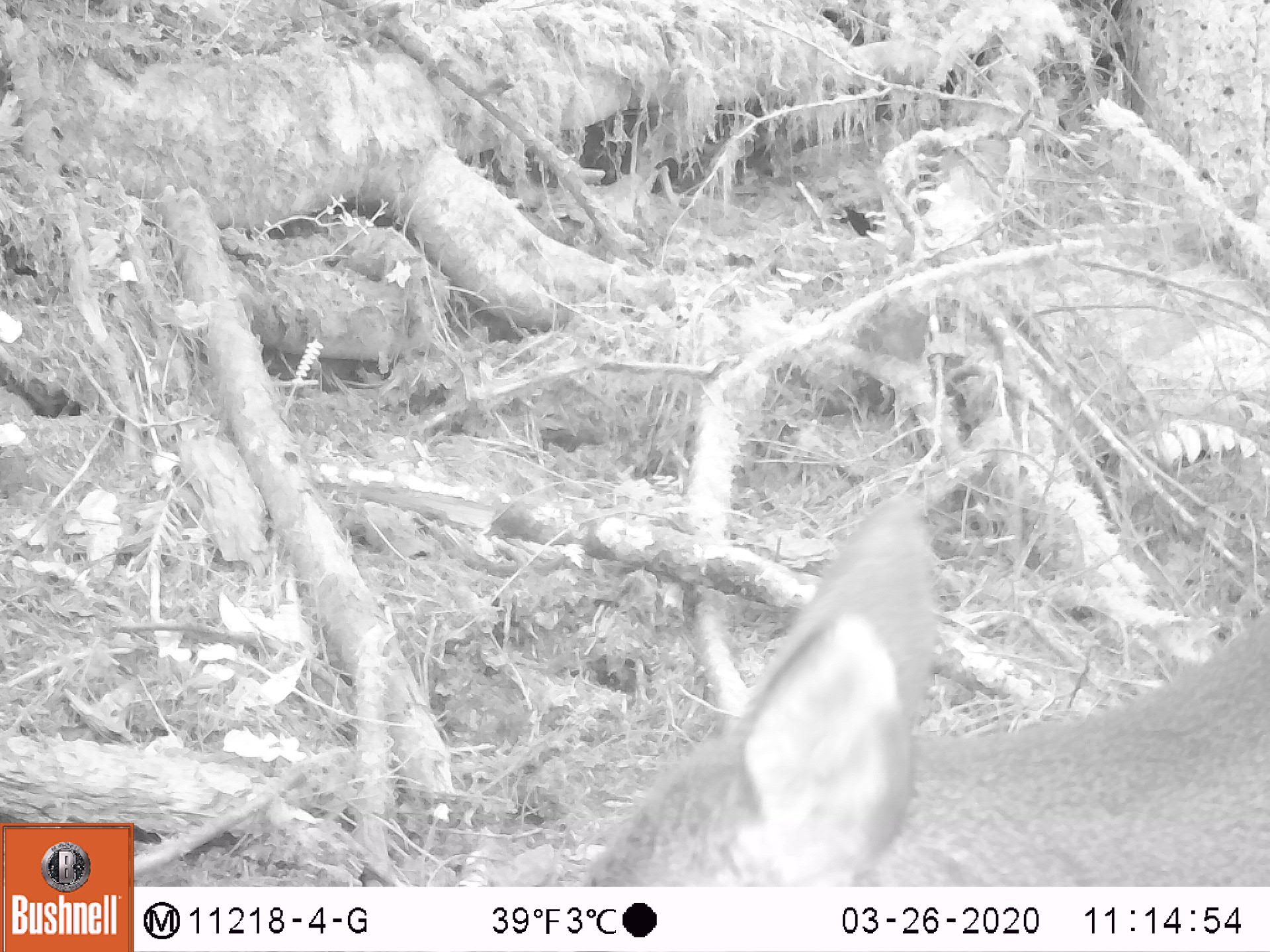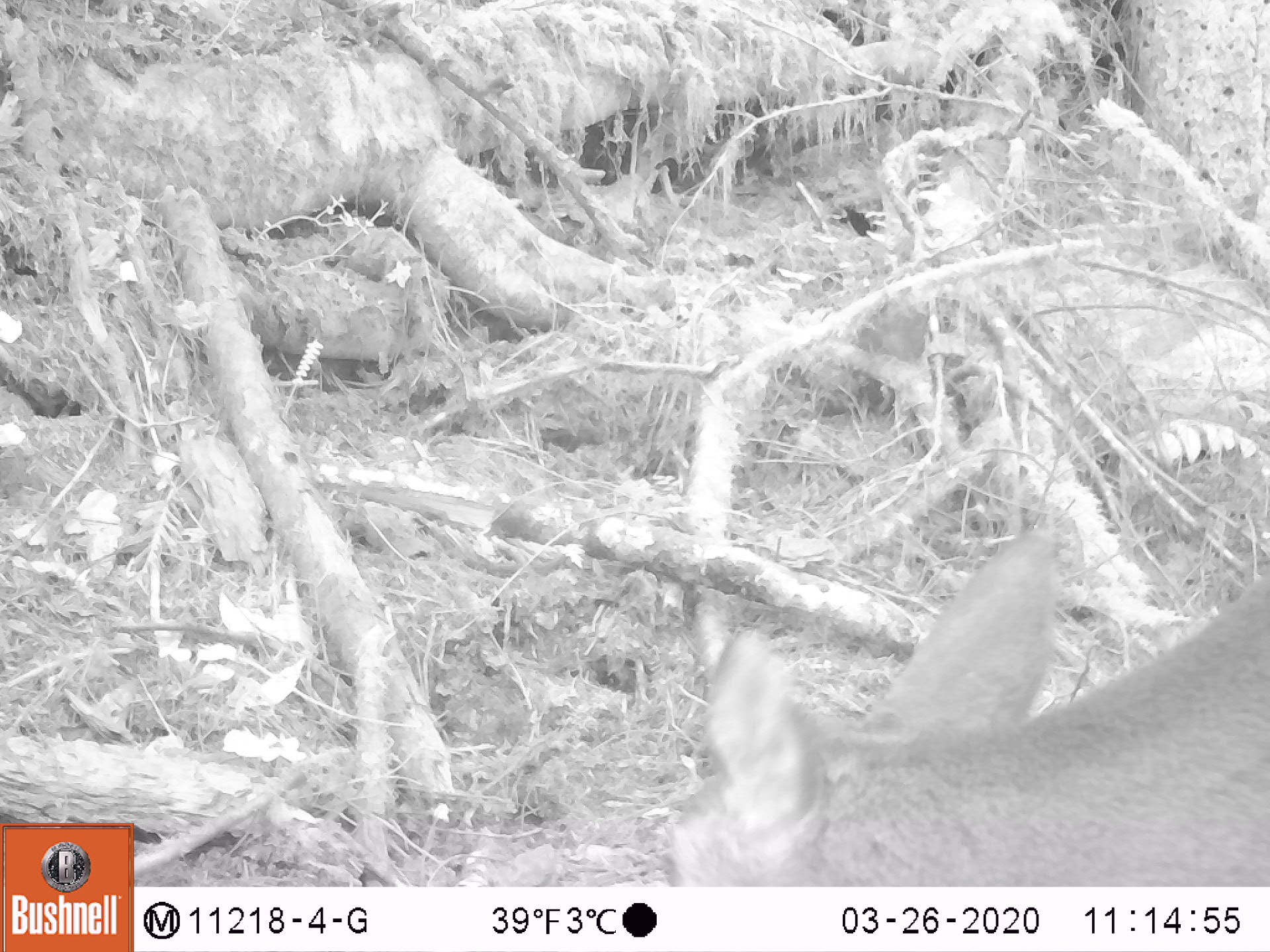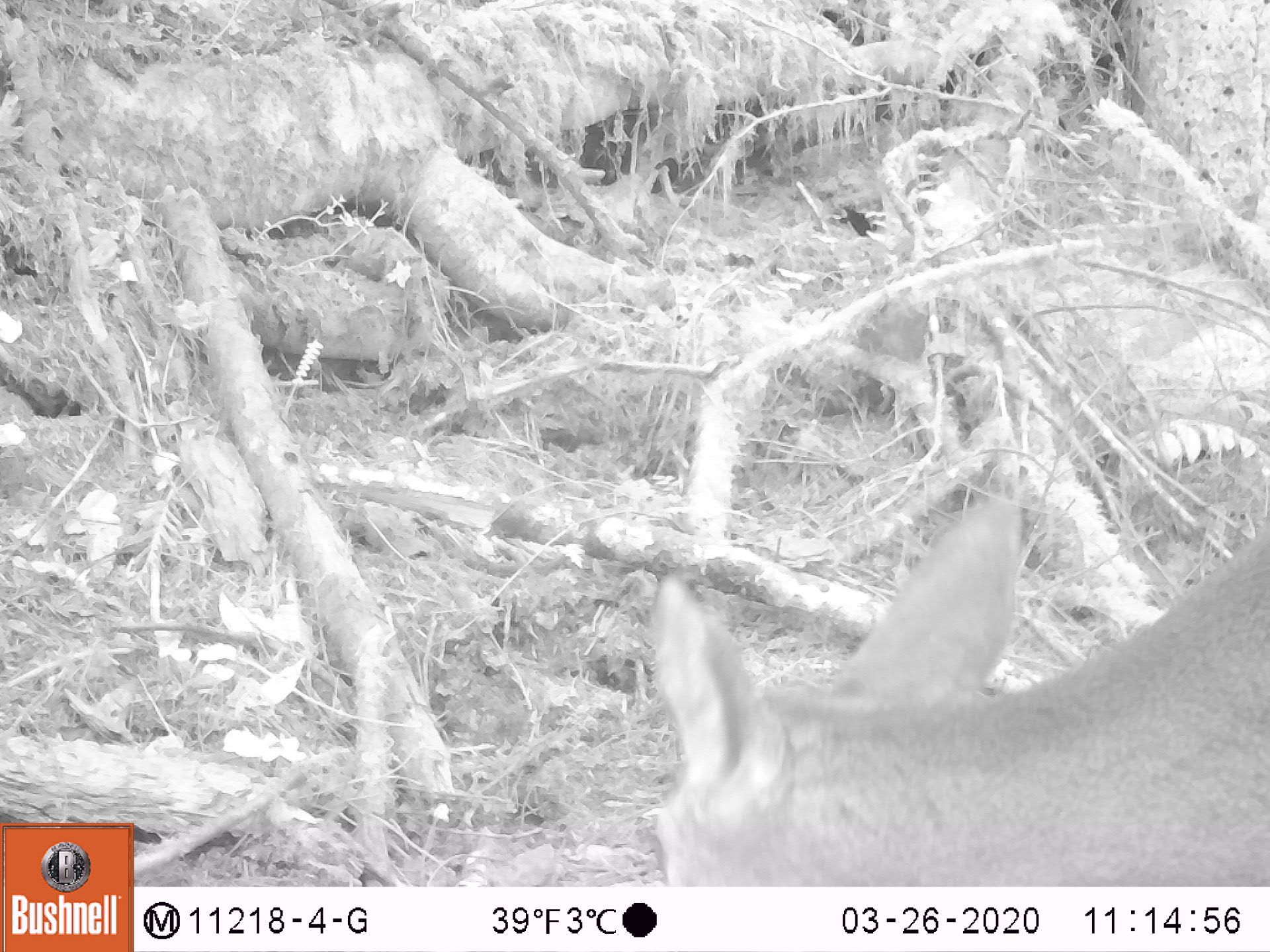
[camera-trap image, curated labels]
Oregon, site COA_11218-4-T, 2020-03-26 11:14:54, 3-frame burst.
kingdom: Animalia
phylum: Chordata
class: Mammalia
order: Artiodactyla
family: Cervidae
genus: Odocoileus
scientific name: Odocoileus hemionus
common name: black-tailed deer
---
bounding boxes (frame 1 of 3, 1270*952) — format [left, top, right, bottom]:
black-tailed deer: [574, 483, 1266, 884]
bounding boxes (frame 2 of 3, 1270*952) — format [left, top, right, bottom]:
black-tailed deer: [642, 505, 1266, 880]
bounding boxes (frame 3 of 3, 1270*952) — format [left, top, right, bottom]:
black-tailed deer: [633, 481, 1268, 880]